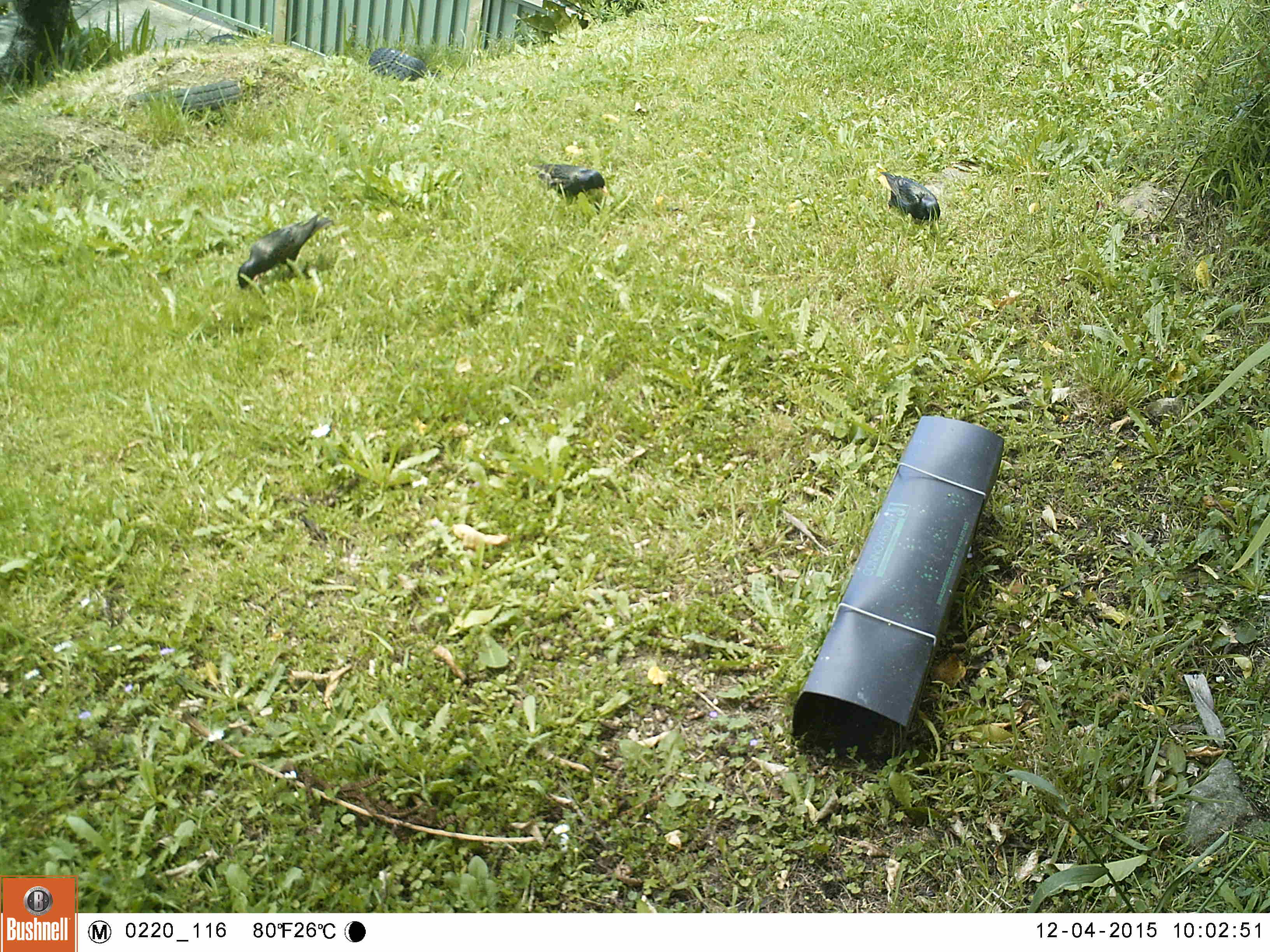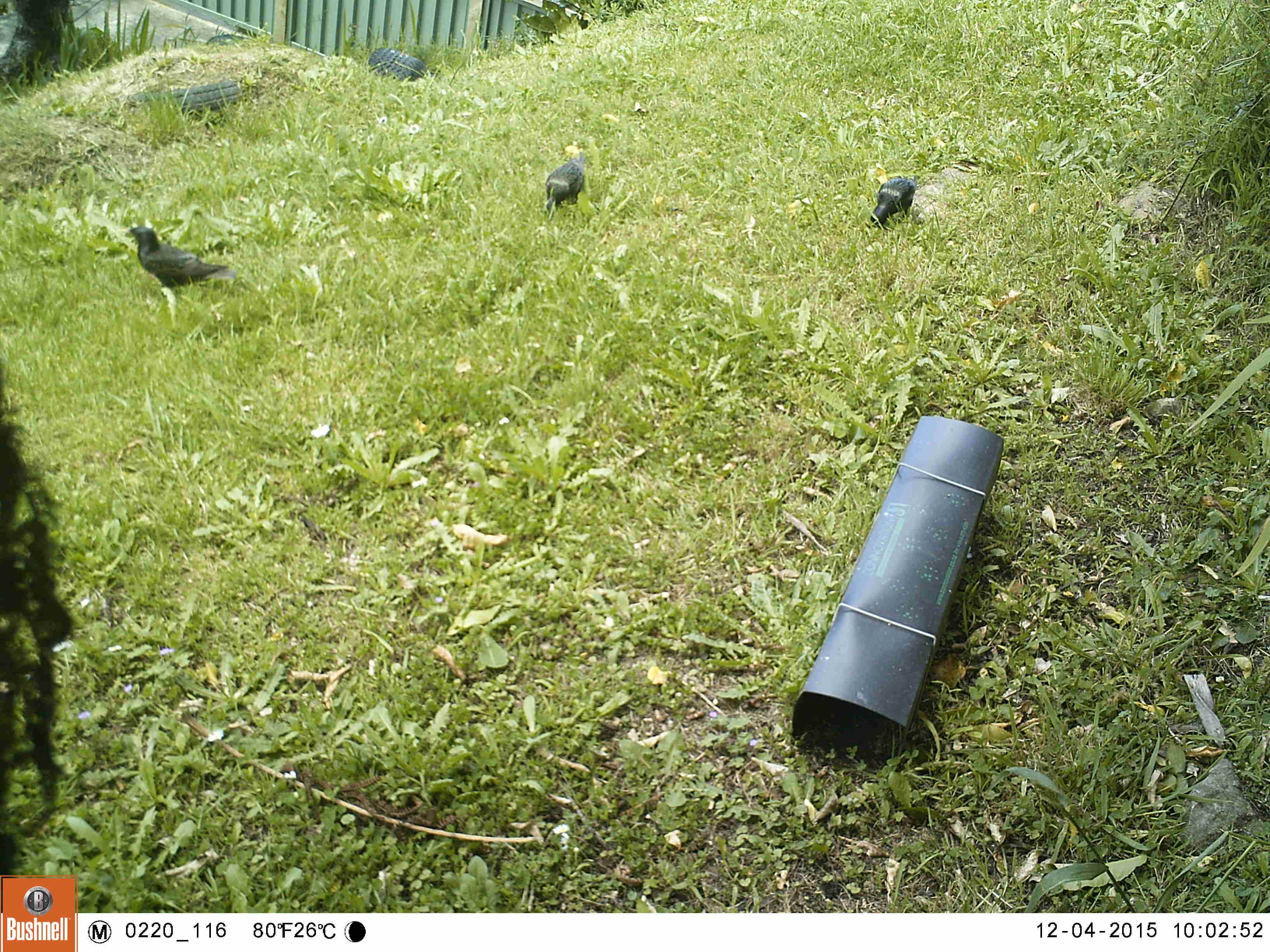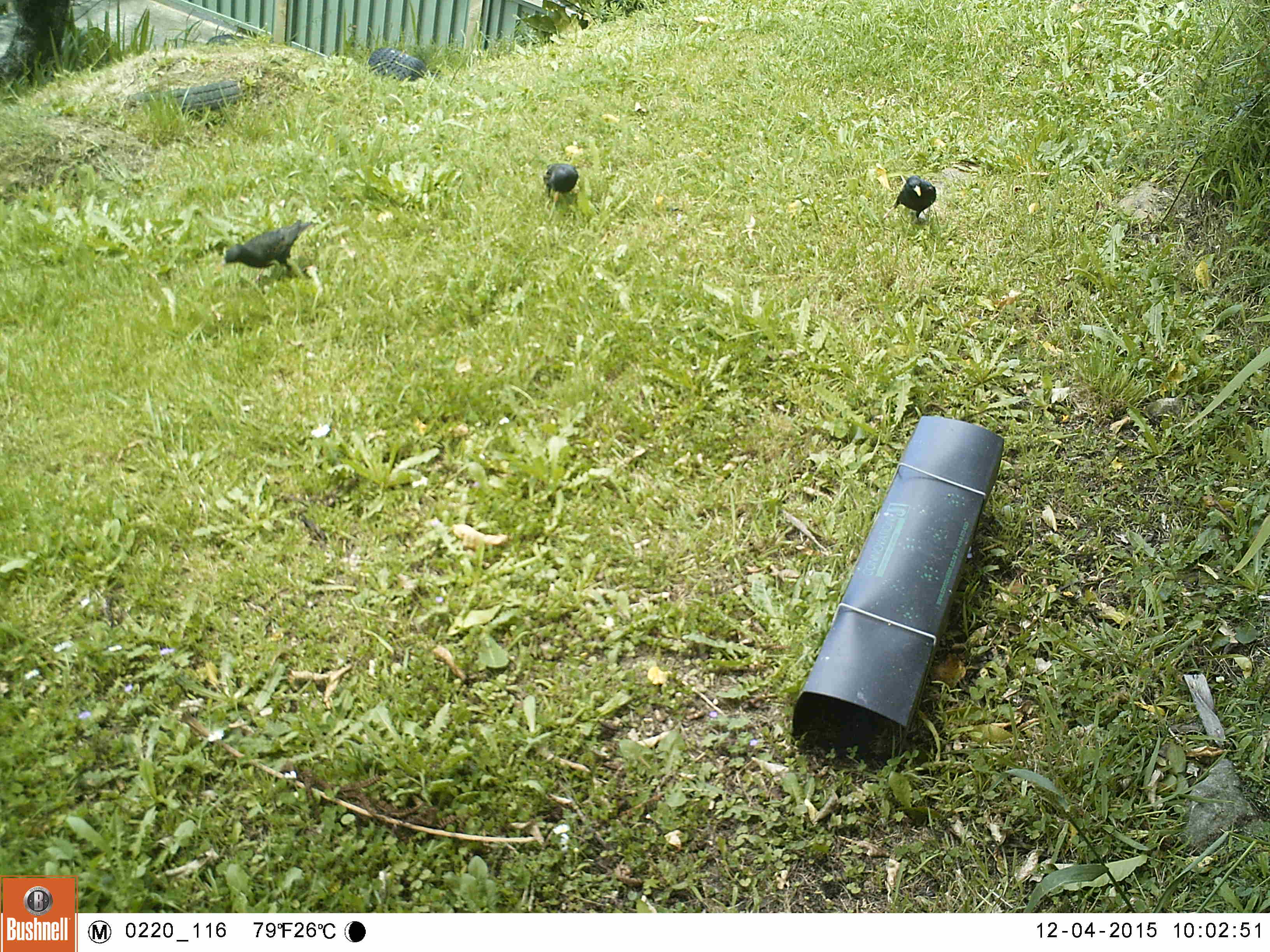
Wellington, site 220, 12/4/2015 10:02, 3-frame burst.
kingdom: Animalia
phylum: Chordata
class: Aves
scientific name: Aves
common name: bird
Bird (Aves).